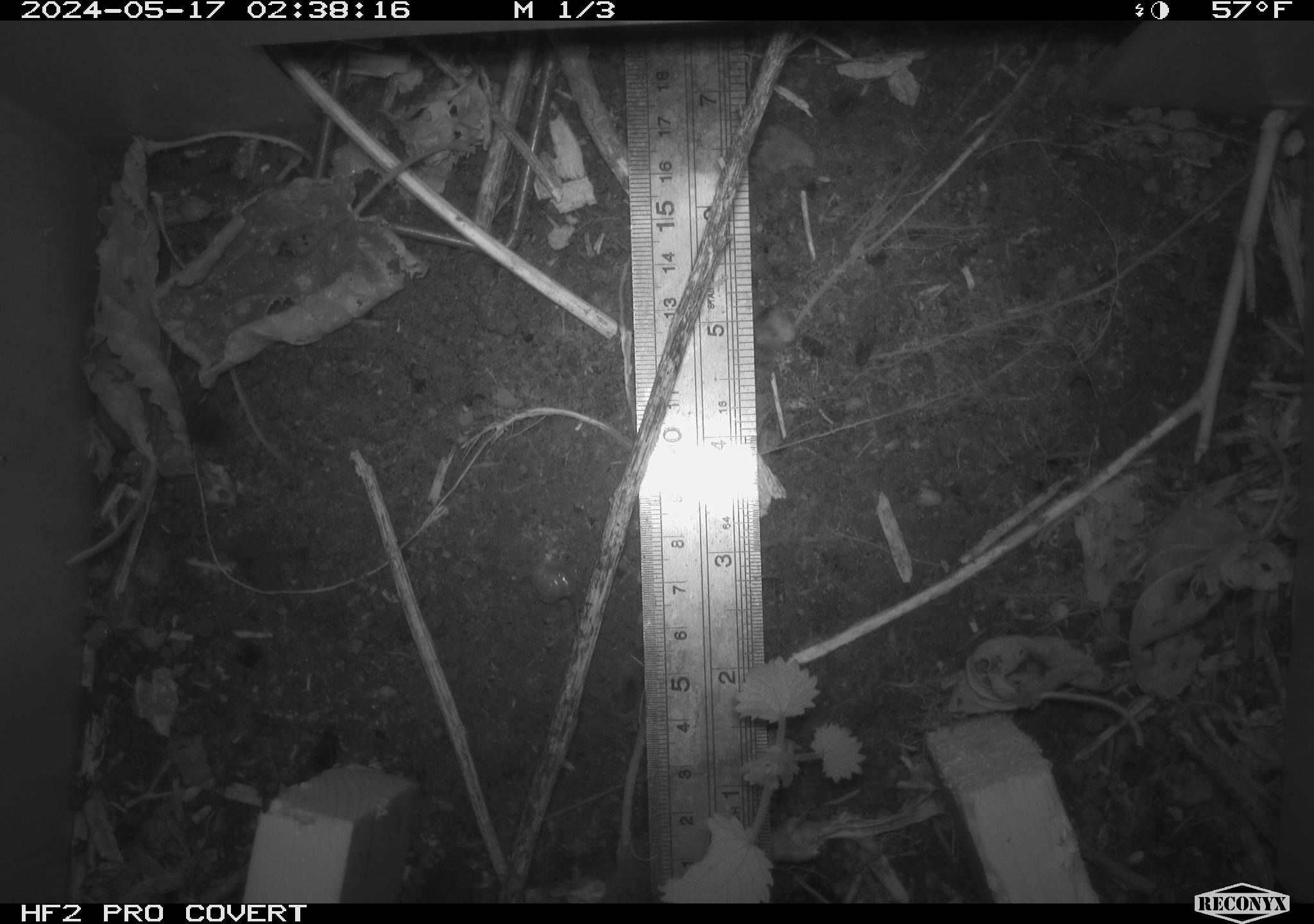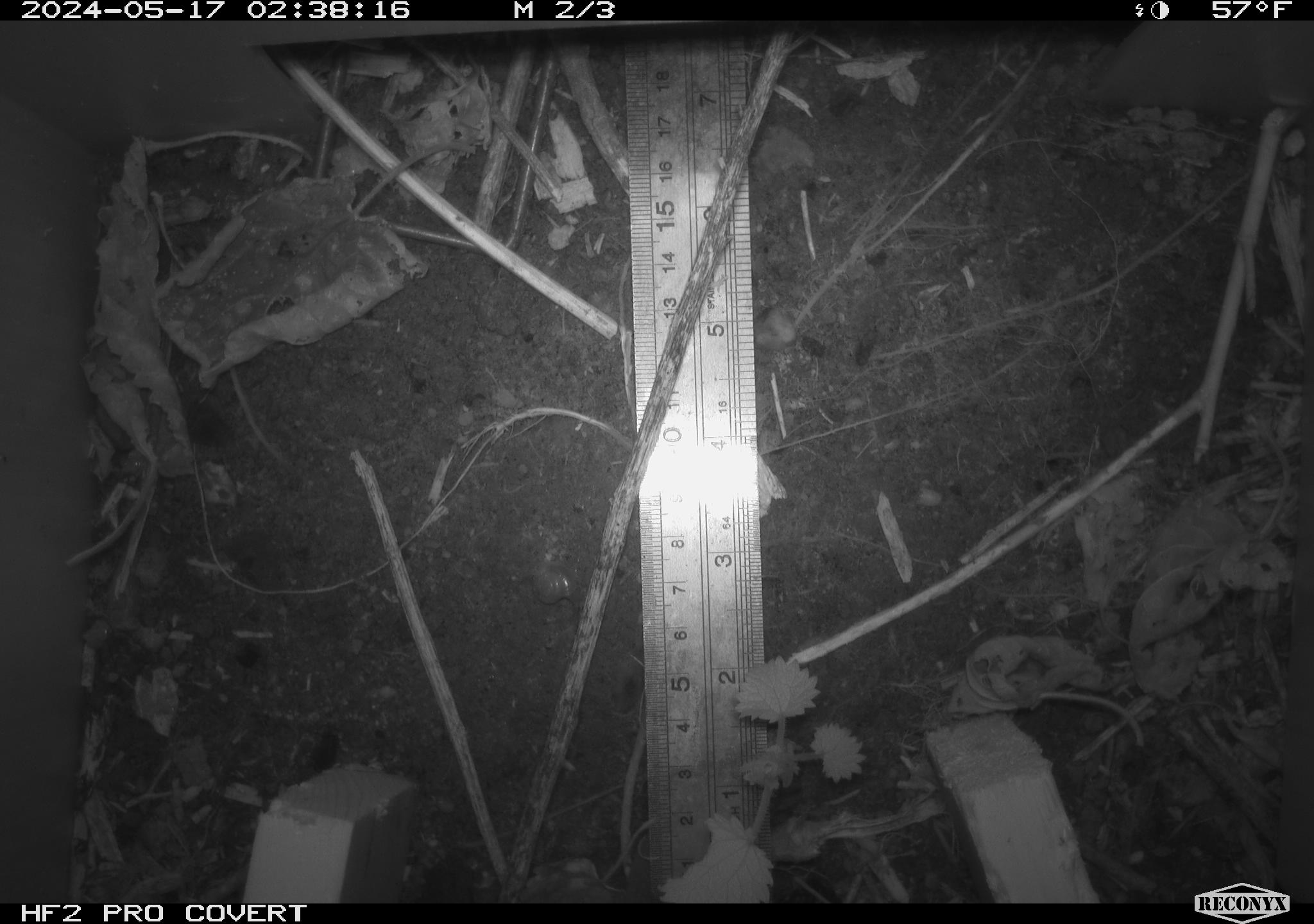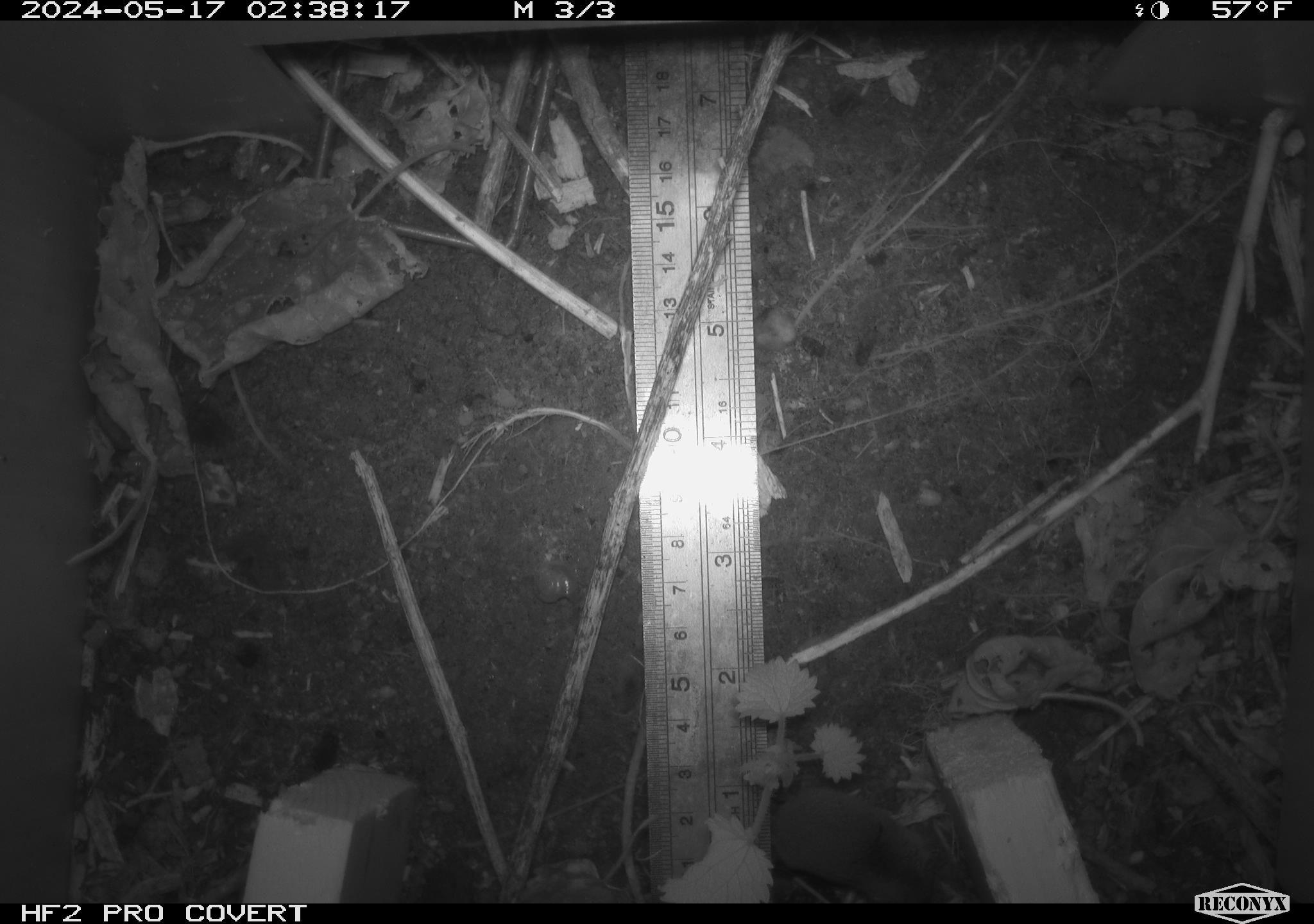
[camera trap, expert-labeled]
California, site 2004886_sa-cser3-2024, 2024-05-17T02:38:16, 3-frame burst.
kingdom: Animalia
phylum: Chordata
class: Mammalia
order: Eulipotyphla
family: Soricidae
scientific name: Soricidae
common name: shrews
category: soricidae family